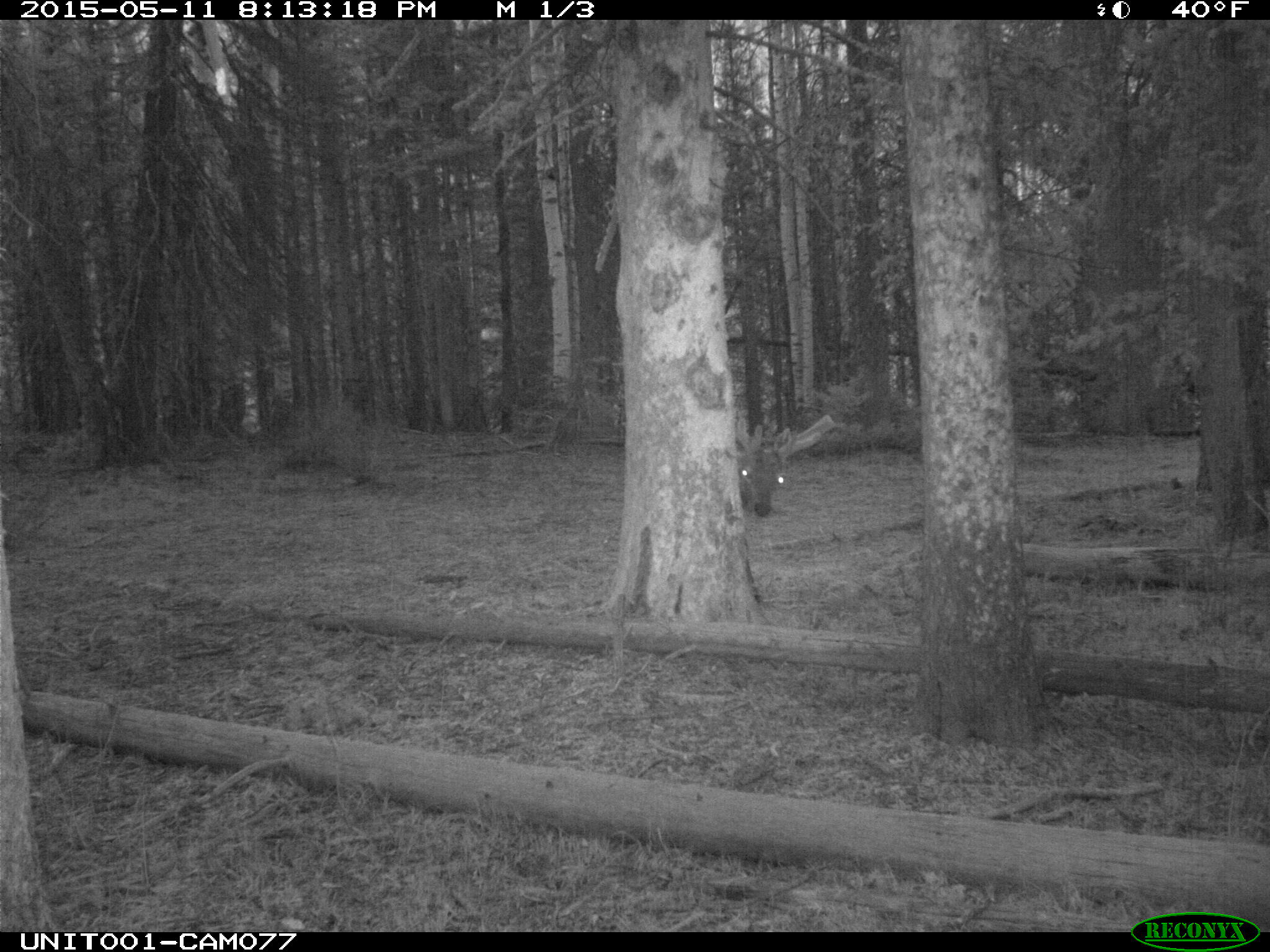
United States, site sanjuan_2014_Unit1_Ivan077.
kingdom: Animalia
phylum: Chordata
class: Mammalia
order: Artiodactyla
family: Cervidae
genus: Cervus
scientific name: Cervus elaphus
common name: red deer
Cervus elaphus (red deer).